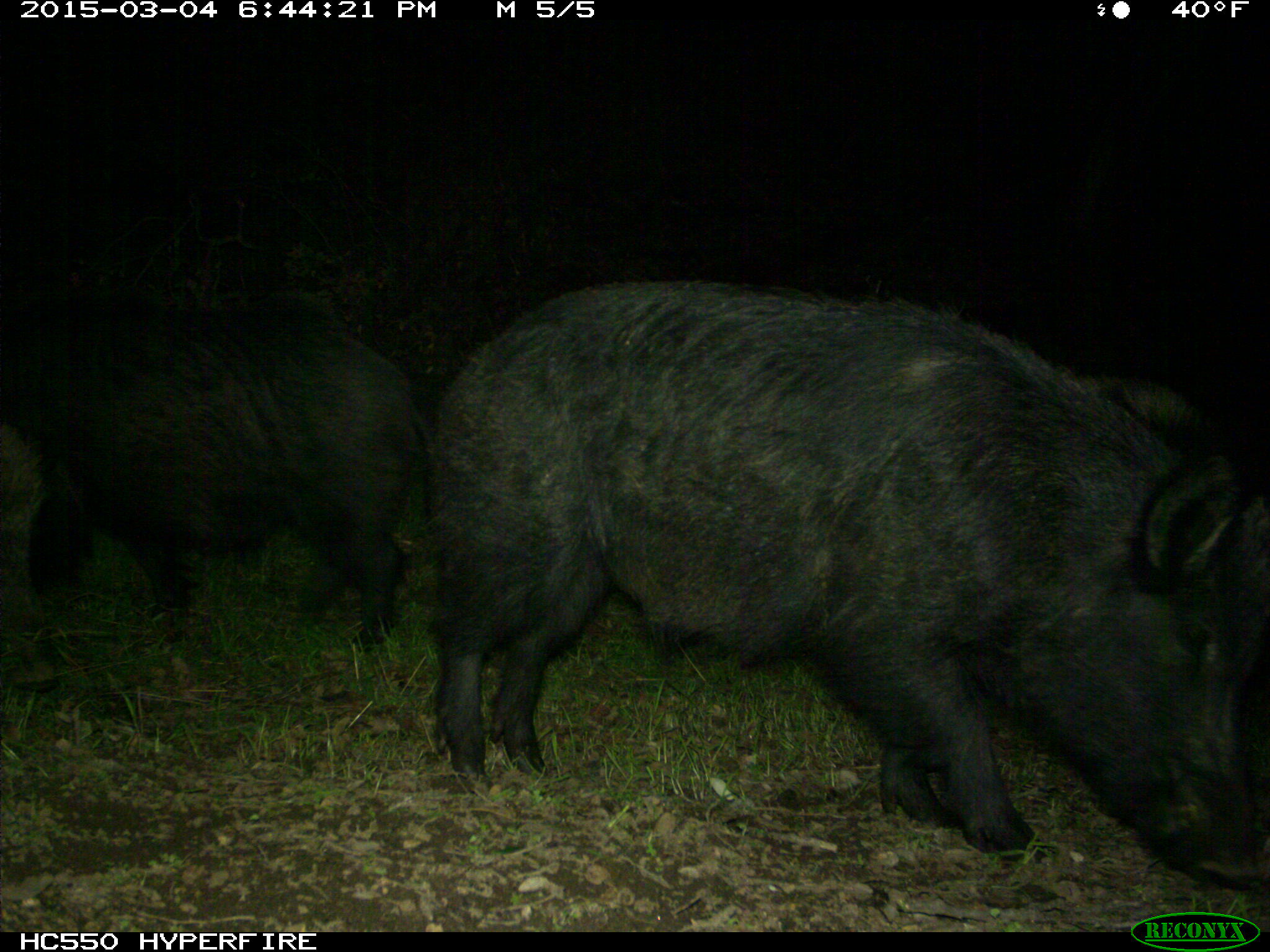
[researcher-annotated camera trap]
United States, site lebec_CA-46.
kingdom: Animalia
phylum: Chordata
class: Mammalia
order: Artiodactyla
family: Suidae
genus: Sus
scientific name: Sus scrofa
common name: wild boar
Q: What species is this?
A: Sus scrofa (wild boar).